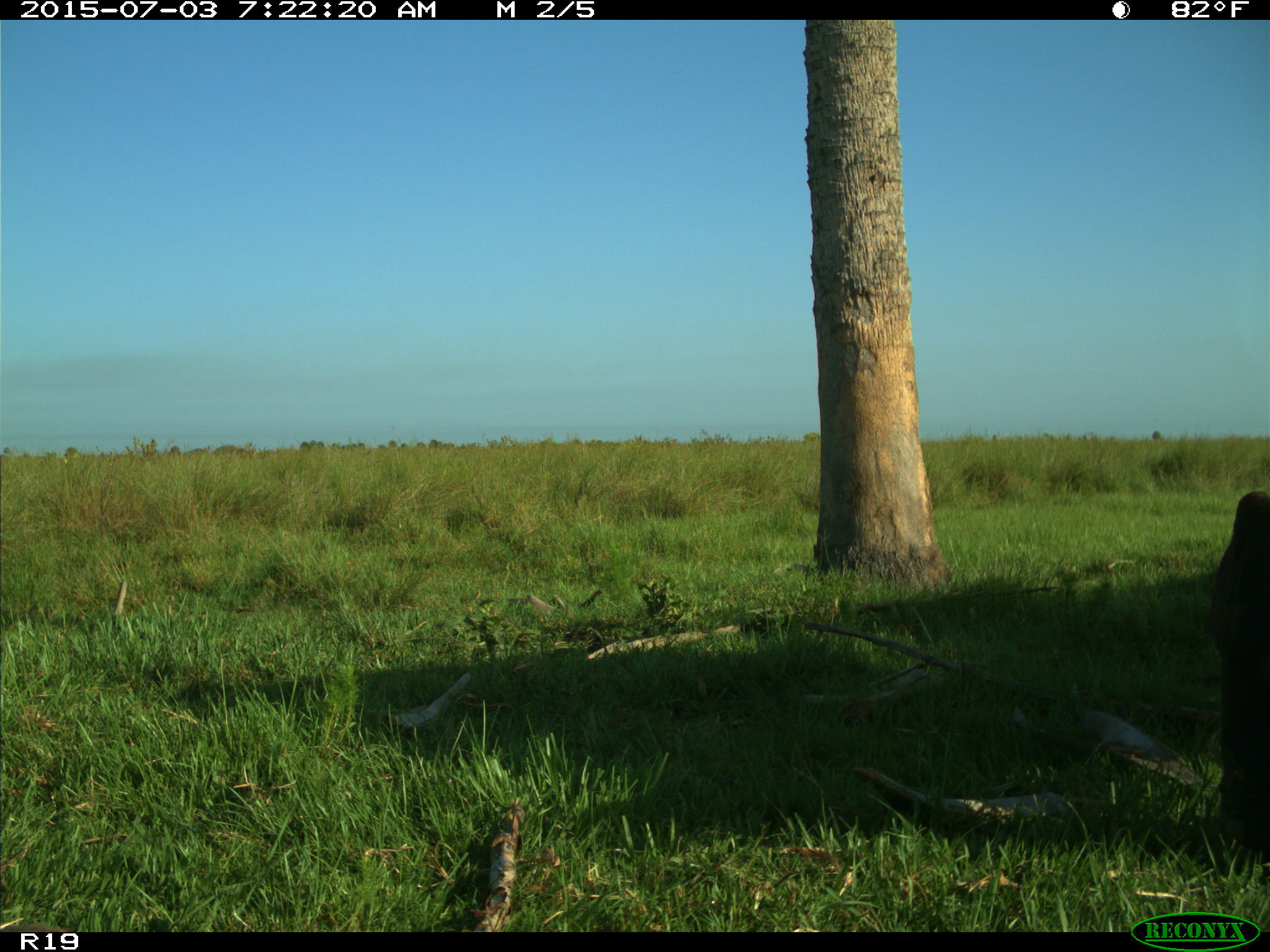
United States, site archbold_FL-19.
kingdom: Animalia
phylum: Chordata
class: Mammalia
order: Artiodactyla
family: Bovidae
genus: Bos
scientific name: Bos taurus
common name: domestic cow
Bos taurus (domestic cow).